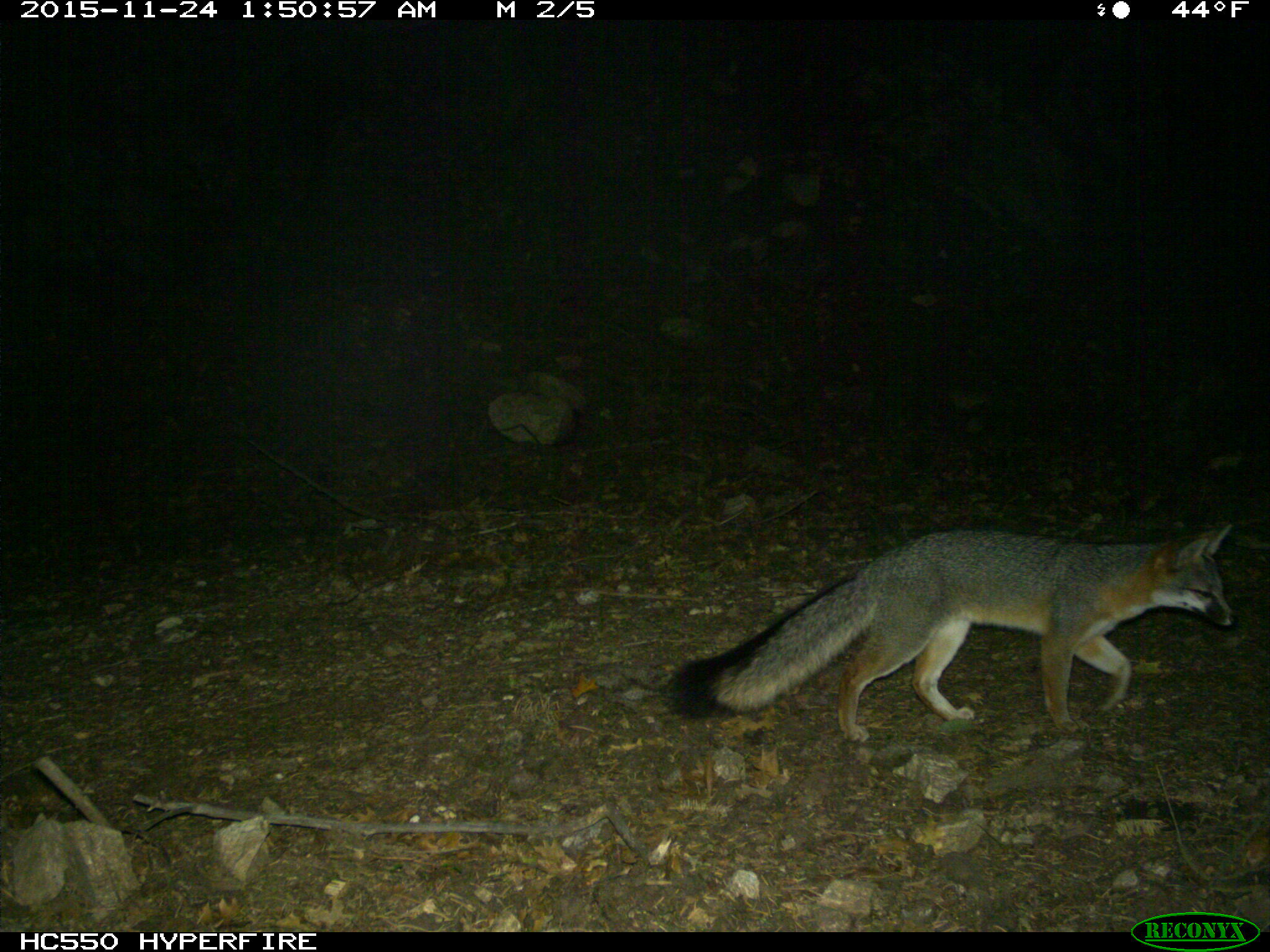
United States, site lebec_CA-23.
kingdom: Animalia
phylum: Chordata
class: Mammalia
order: Carnivora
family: Canidae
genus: Urocyon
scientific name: Urocyon cinereoargenteus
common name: gray fox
Urocyon cinereoargenteus (gray fox).